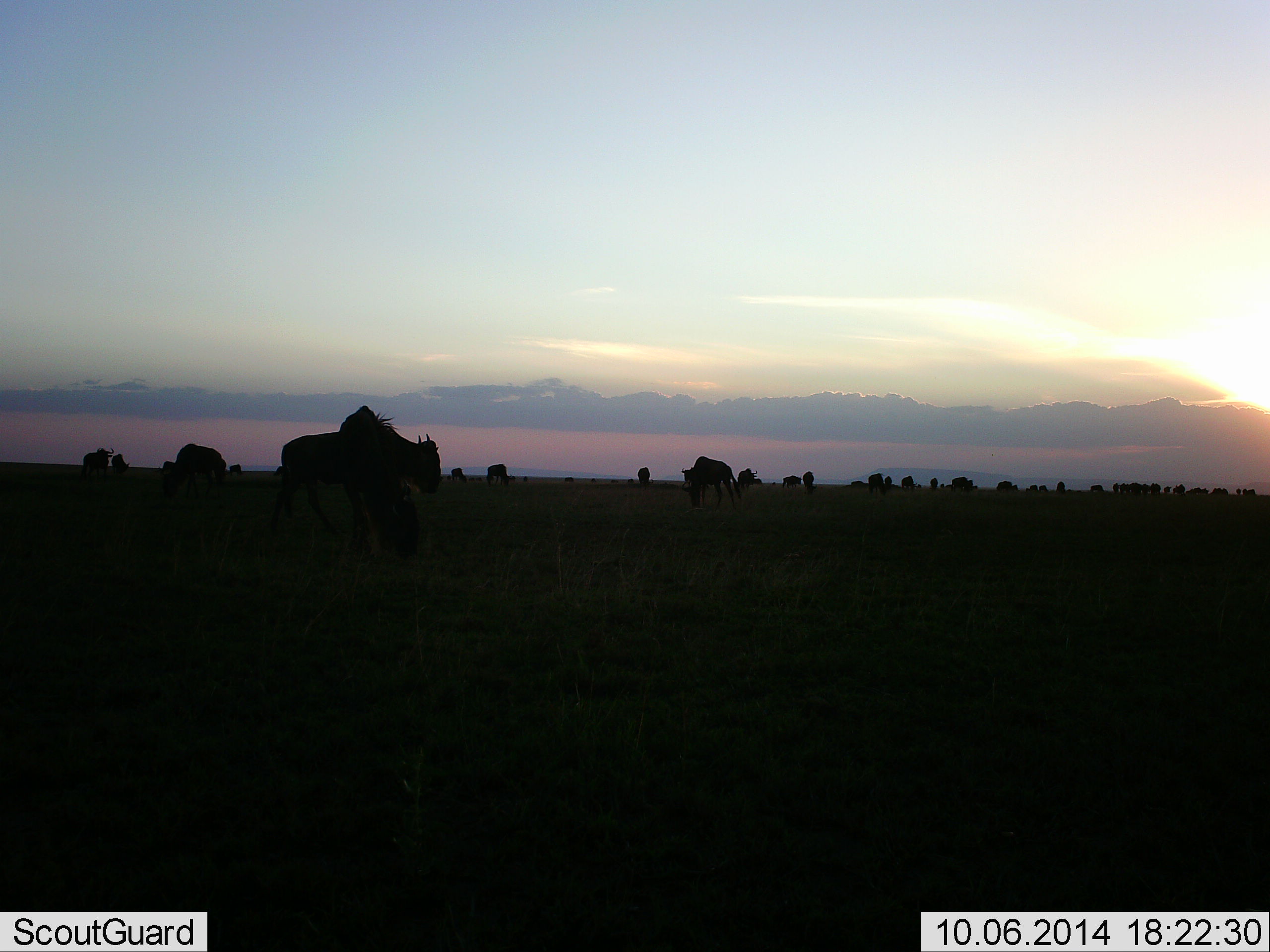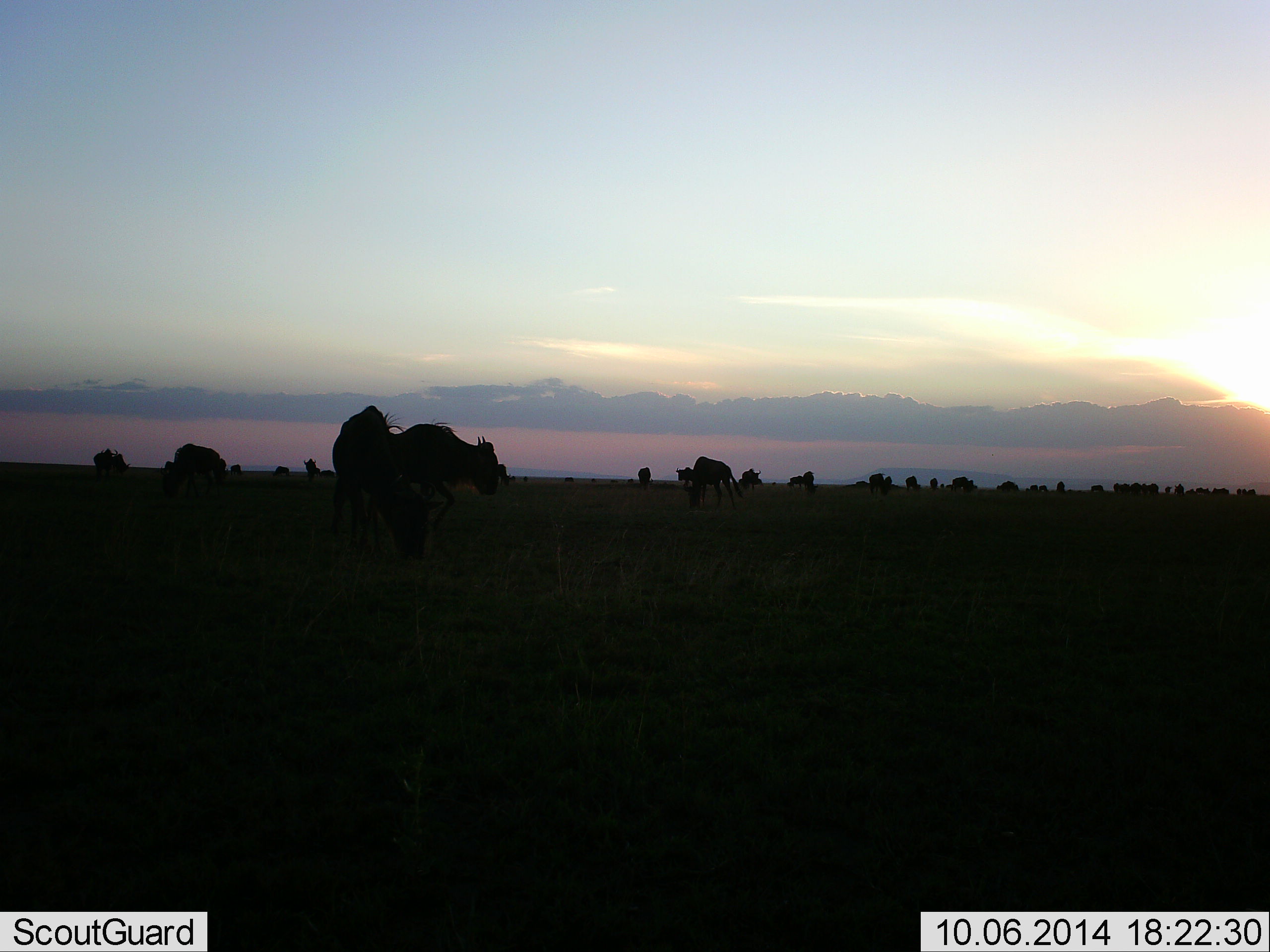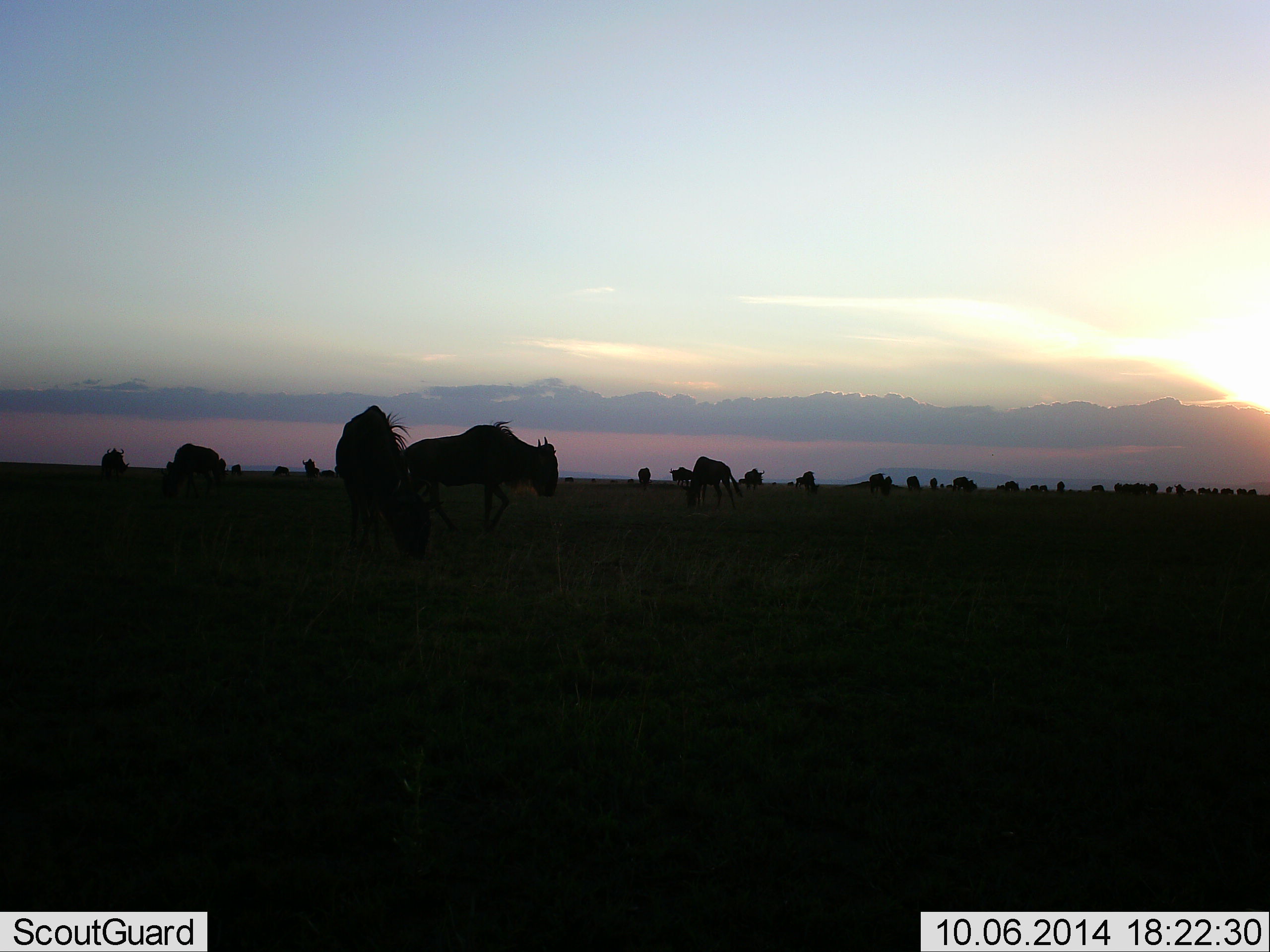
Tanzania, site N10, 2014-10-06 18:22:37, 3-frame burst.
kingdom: Animalia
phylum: Chordata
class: Mammalia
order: Artiodactyla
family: Bovidae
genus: Connochaetes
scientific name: Connochaetes taurinus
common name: blue wildebeest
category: wildebeest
Wildebeest (blue wildebeest) (Connochaetes taurinus), count 11-50. Behavior (volunteer vote fractions): standing 50%, resting 0%, moving 60%, interacting 10%. Young present (vote fraction): 0%. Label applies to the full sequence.